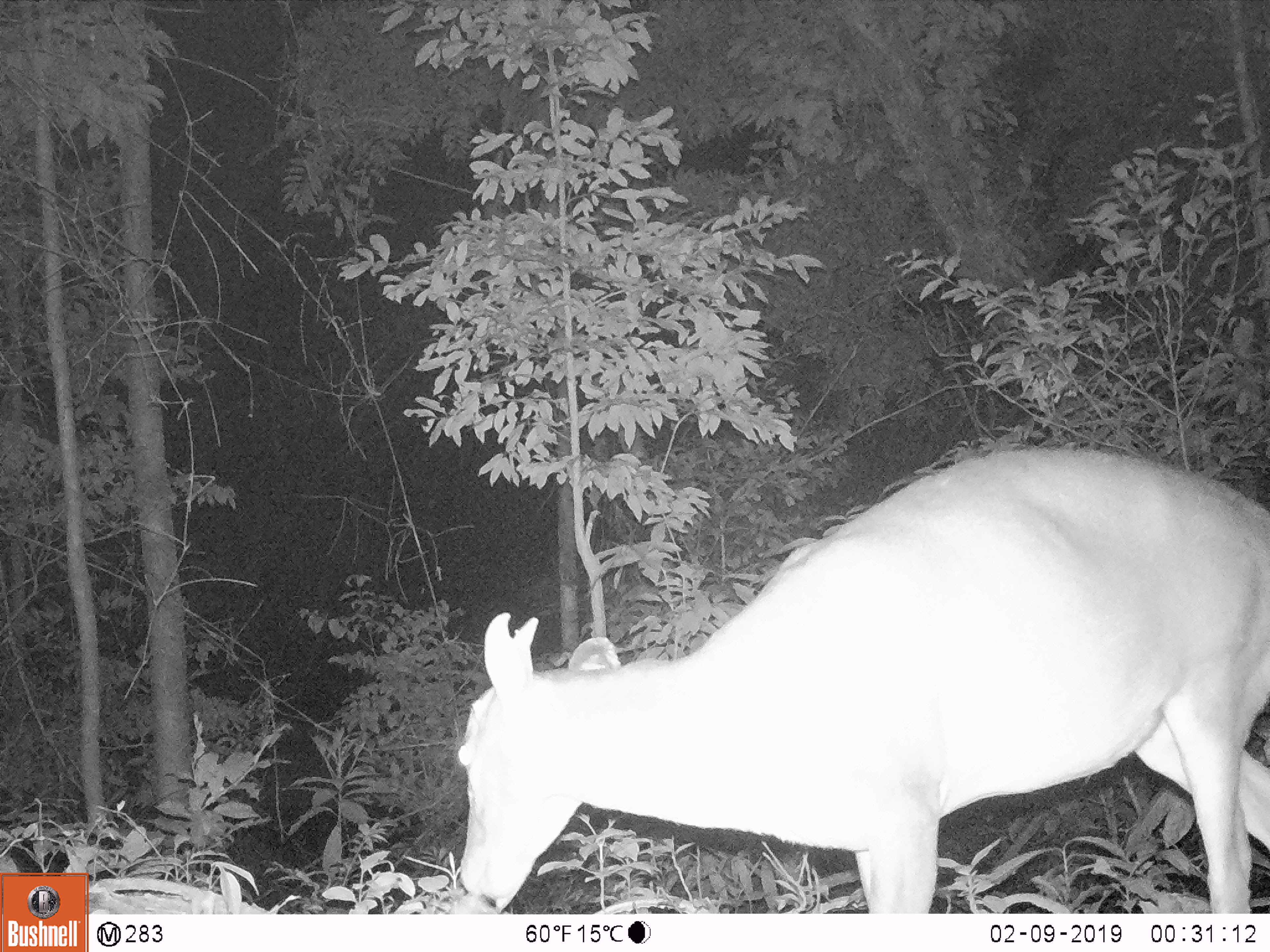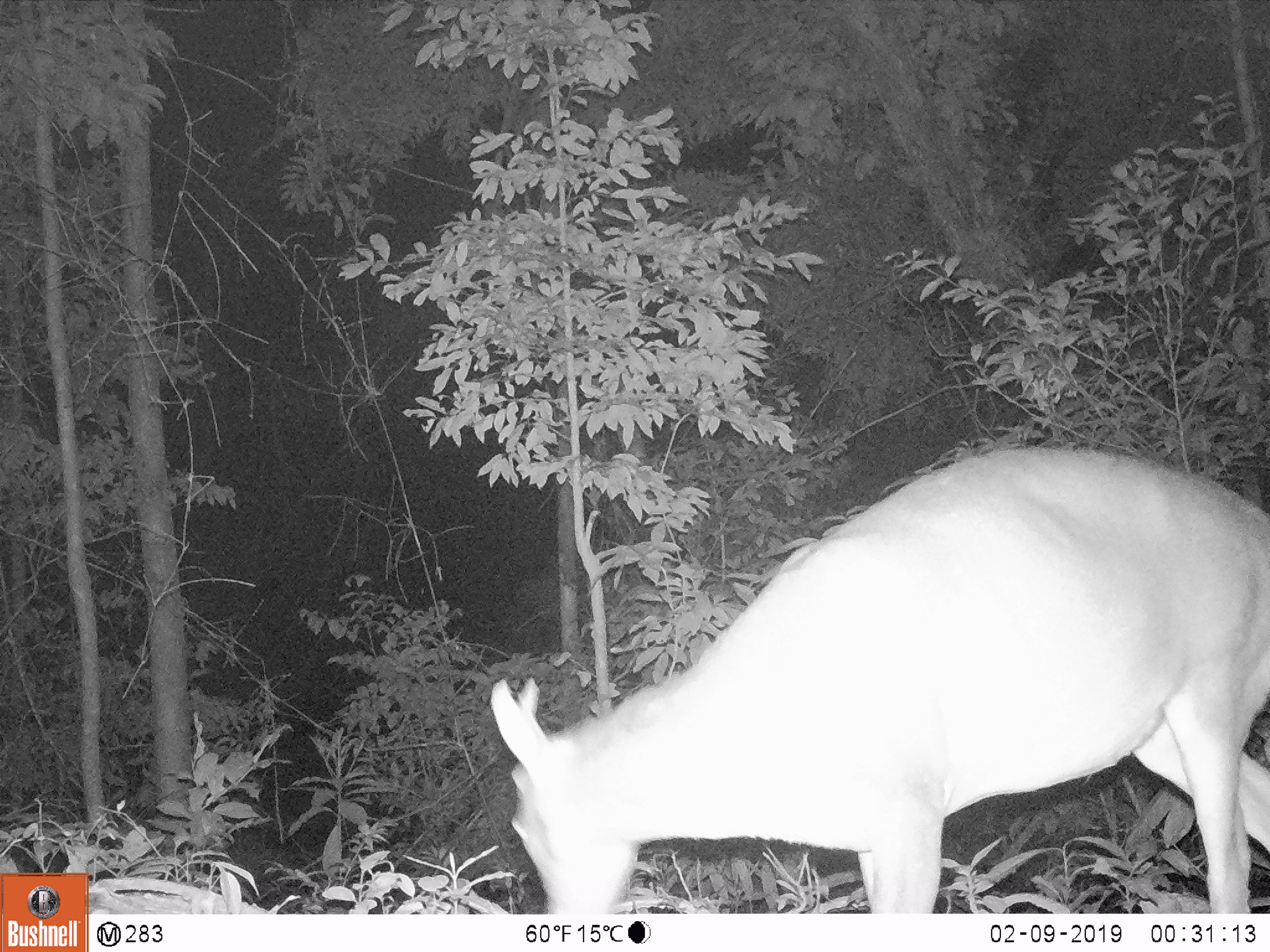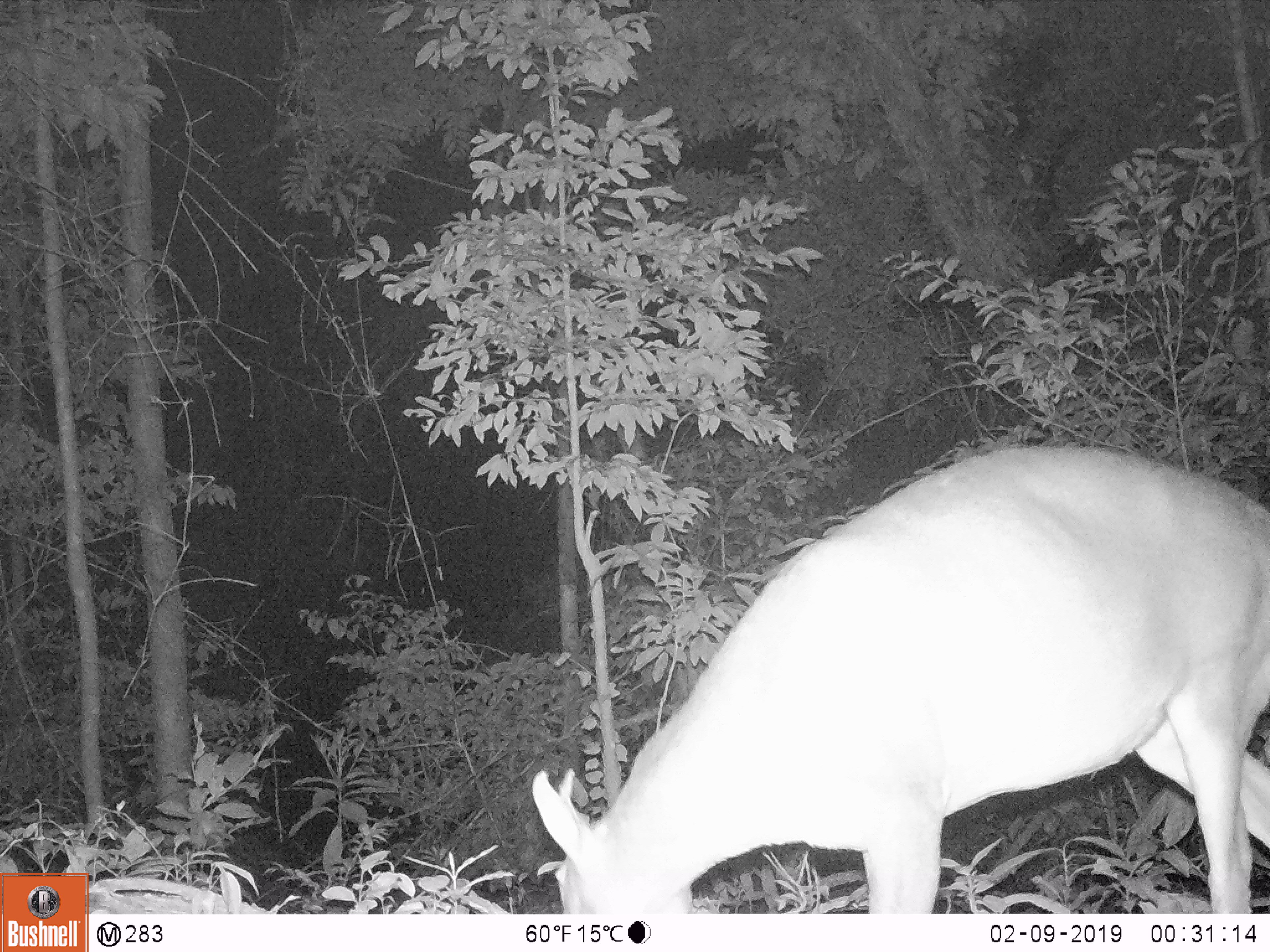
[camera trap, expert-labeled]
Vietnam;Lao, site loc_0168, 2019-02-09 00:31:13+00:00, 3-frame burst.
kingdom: Animalia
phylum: Chordata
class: Mammalia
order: Artiodactyla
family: Cervidae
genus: Muntiacus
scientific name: Muntiacus vuquangensis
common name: large-antlered muntjac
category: large antlered muntjac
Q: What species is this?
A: Large antlered muntjac (large-antlered muntjac) (Muntiacus vuquangensis).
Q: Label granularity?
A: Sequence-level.